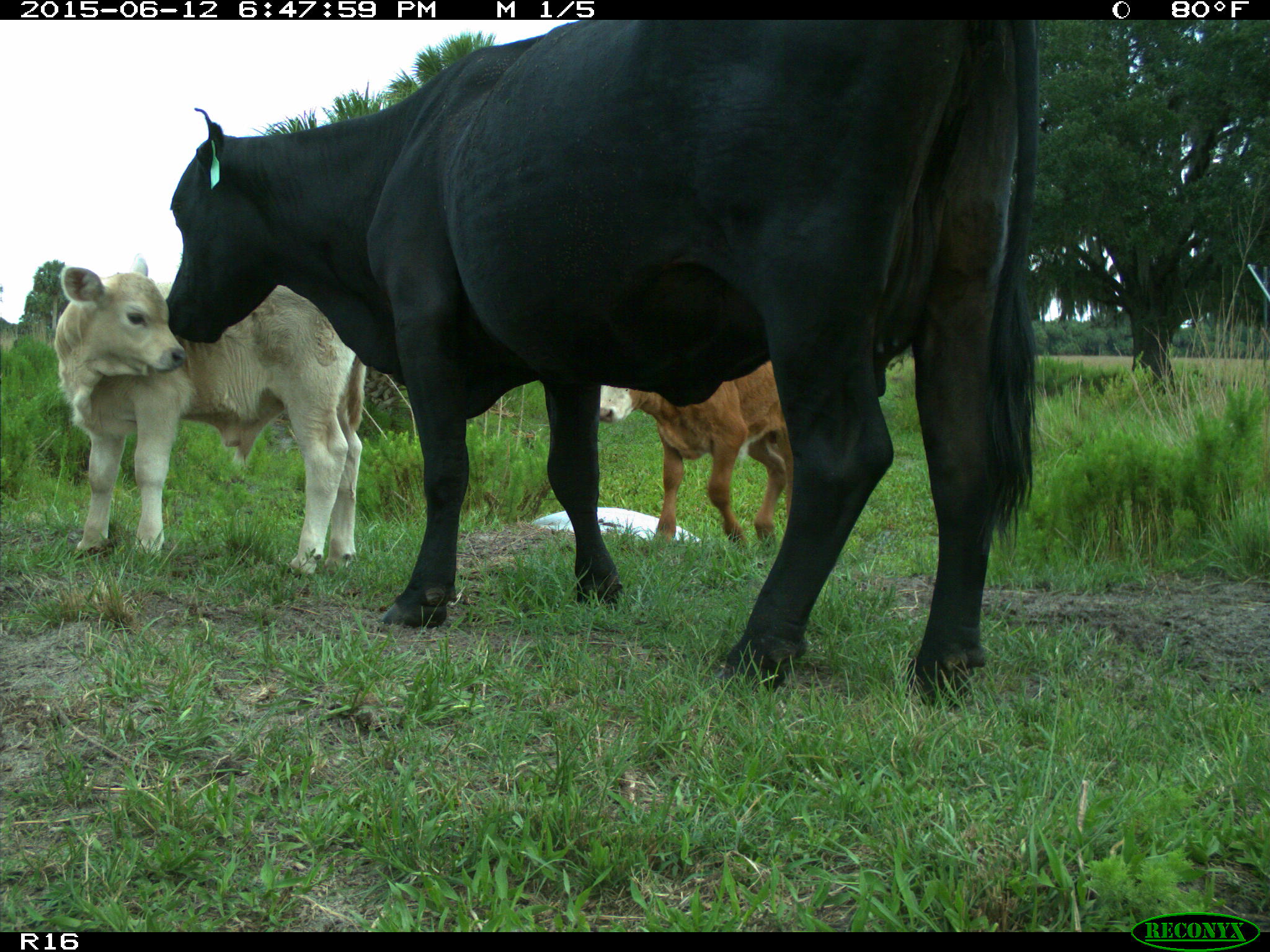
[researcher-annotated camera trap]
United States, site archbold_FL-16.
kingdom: Animalia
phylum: Chordata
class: Mammalia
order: Artiodactyla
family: Bovidae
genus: Bos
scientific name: Bos taurus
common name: domestic cow